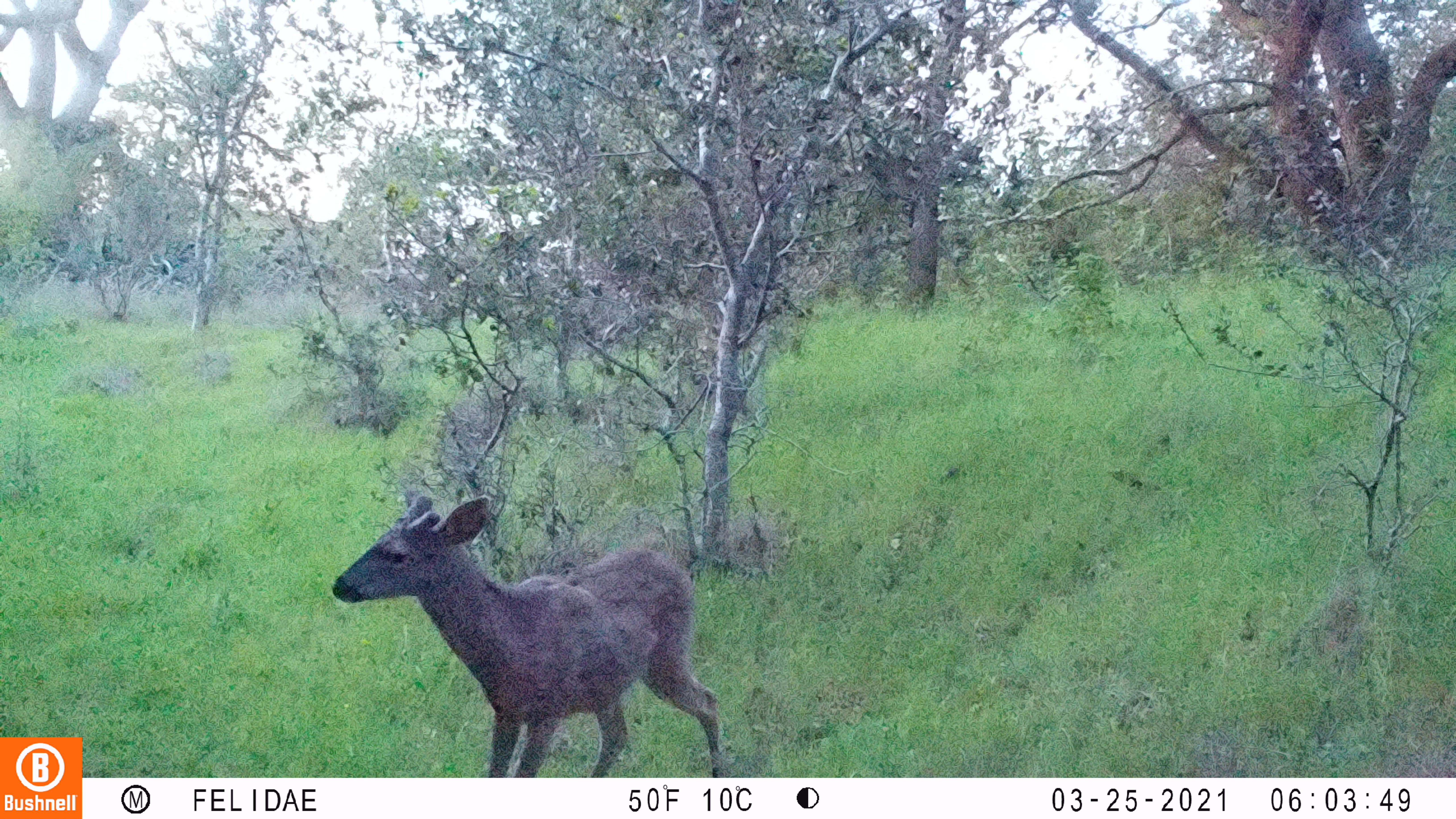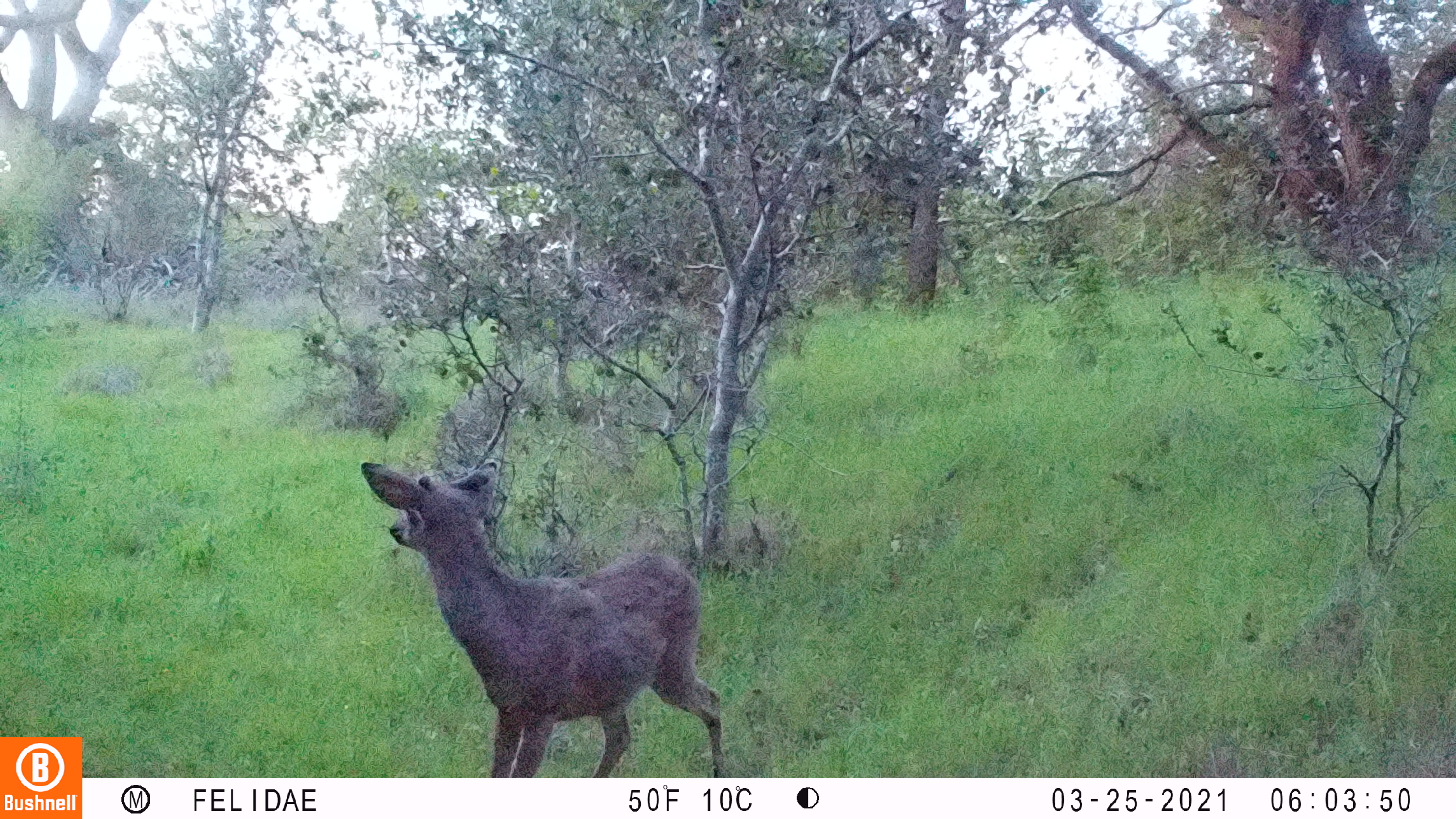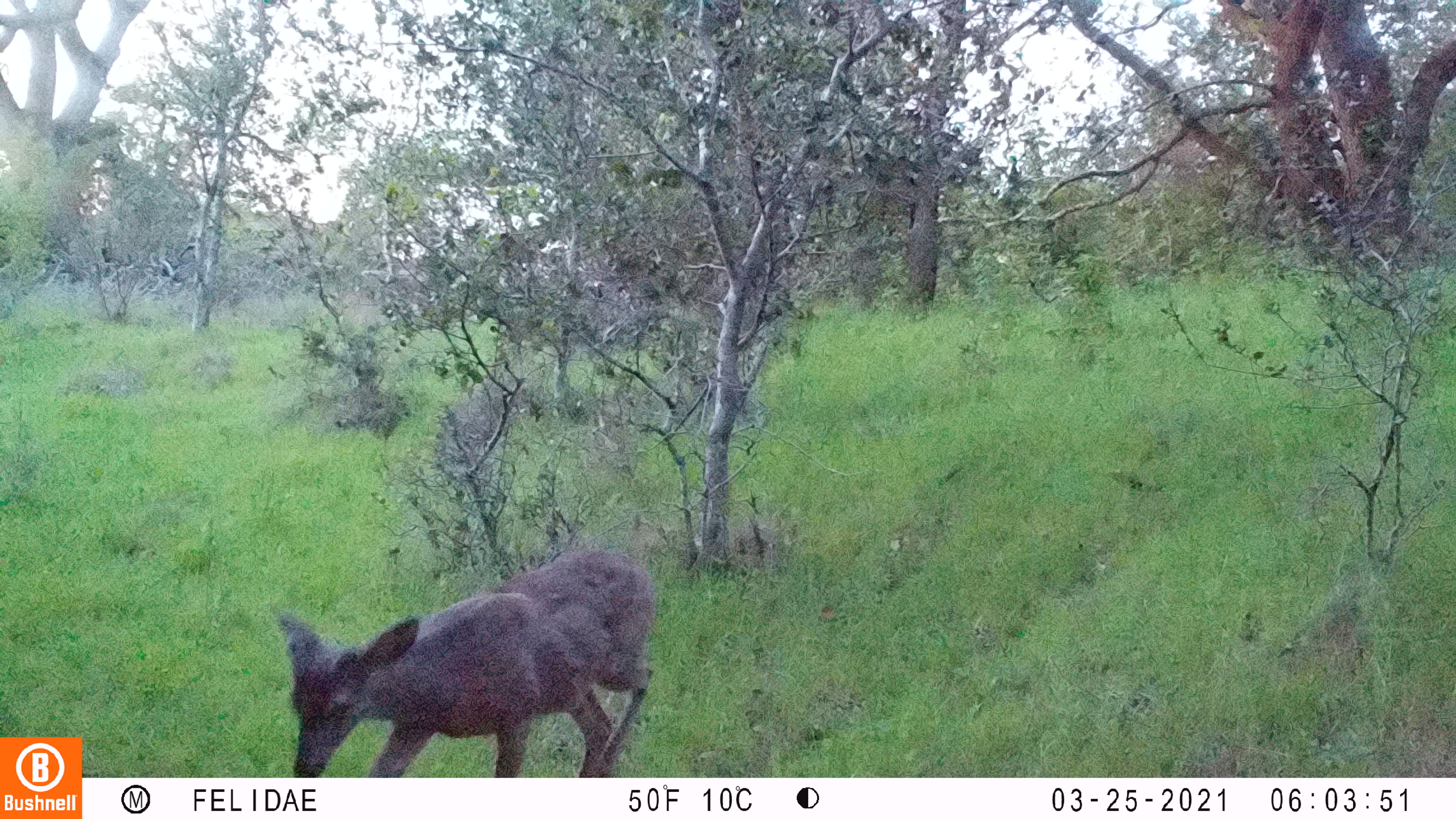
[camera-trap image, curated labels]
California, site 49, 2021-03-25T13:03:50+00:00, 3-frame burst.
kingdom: Animalia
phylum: Chordata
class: Mammalia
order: Artiodactyla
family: Cervidae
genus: Odocoileus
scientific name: Odocoileus hemionus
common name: mule deer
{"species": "mule deer (Odocoileus hemionus)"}